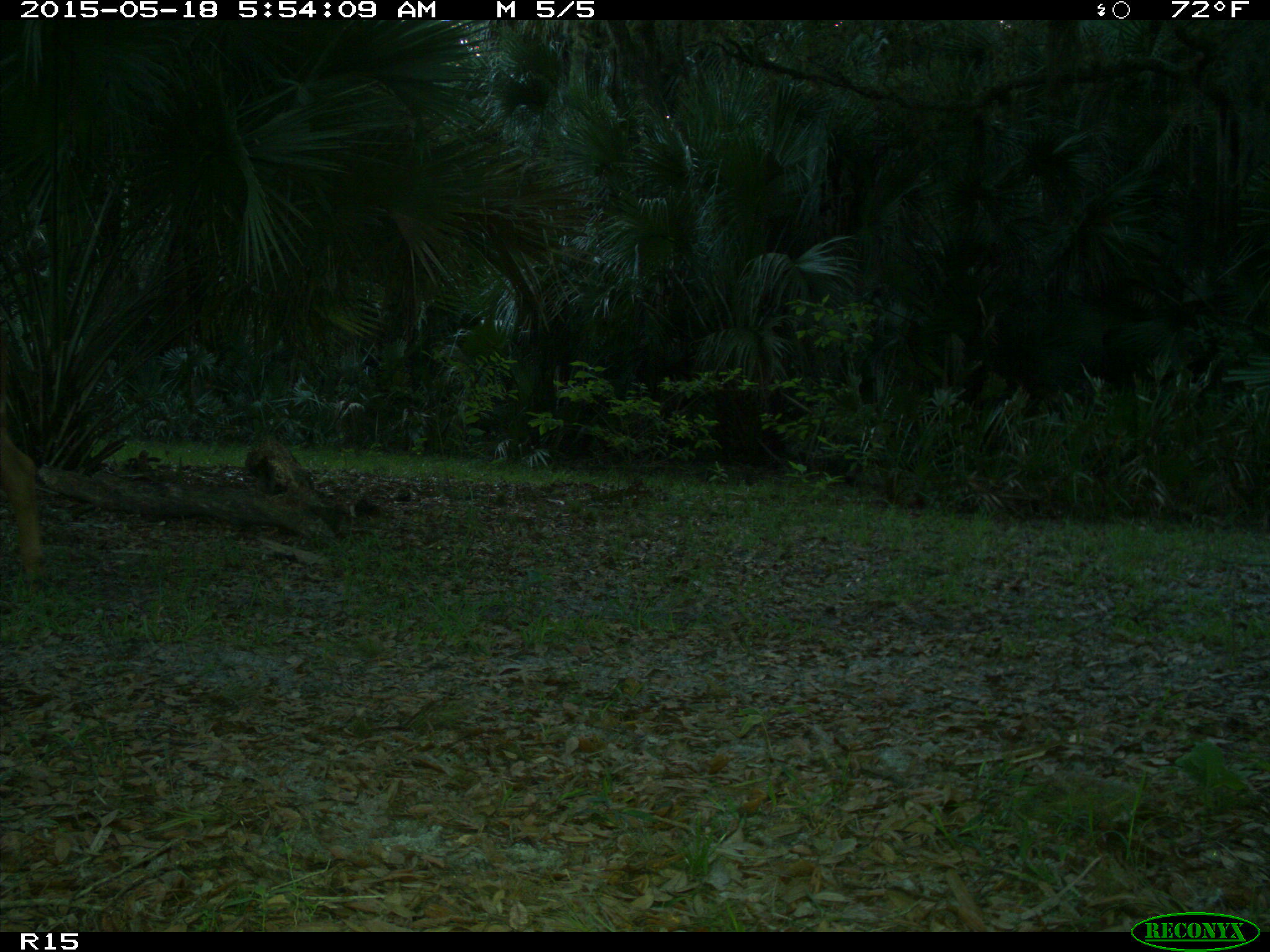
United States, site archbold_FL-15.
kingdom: Animalia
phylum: Chordata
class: Mammalia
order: Artiodactyla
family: Bovidae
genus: Bos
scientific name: Bos taurus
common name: domestic cow